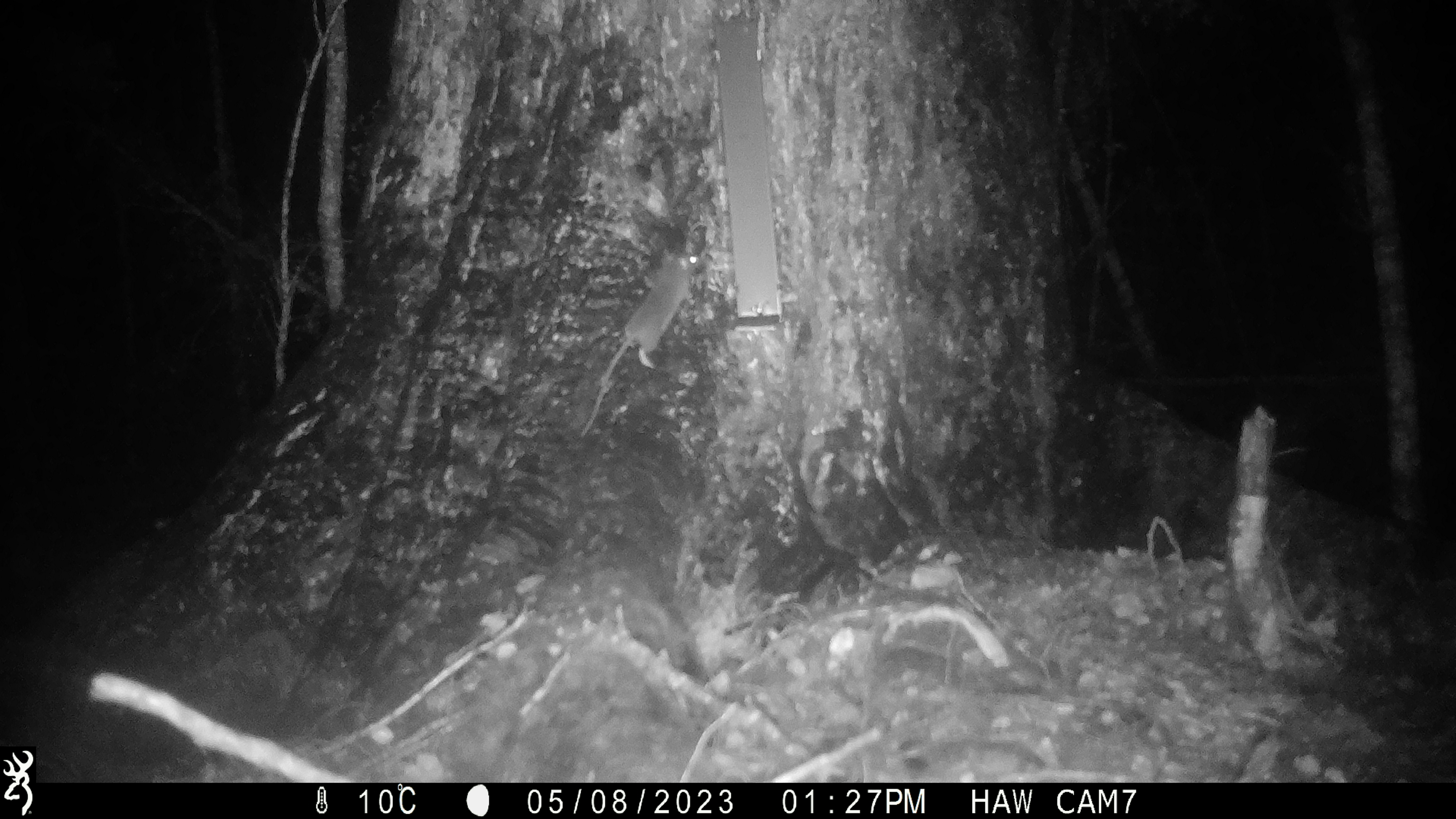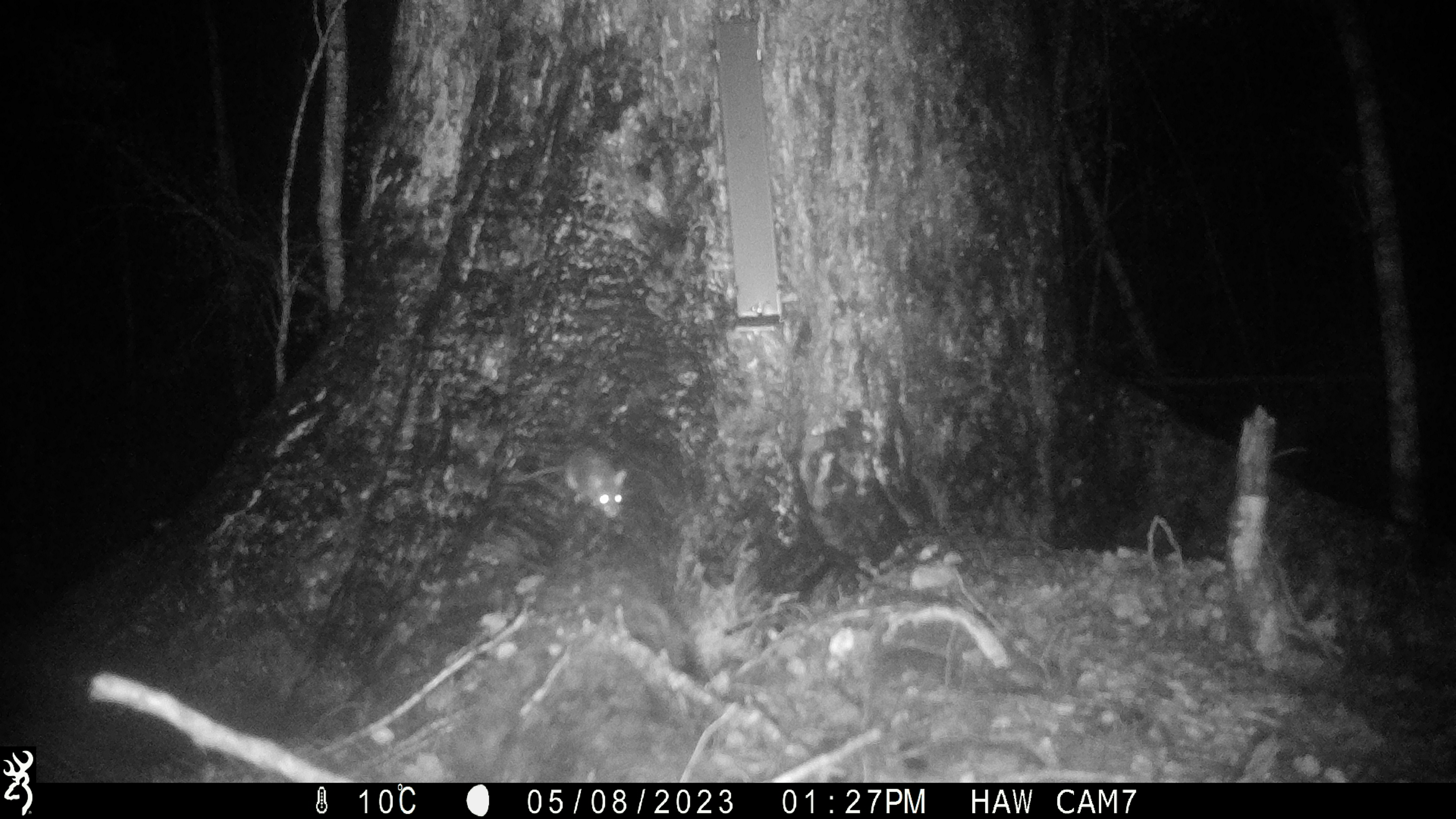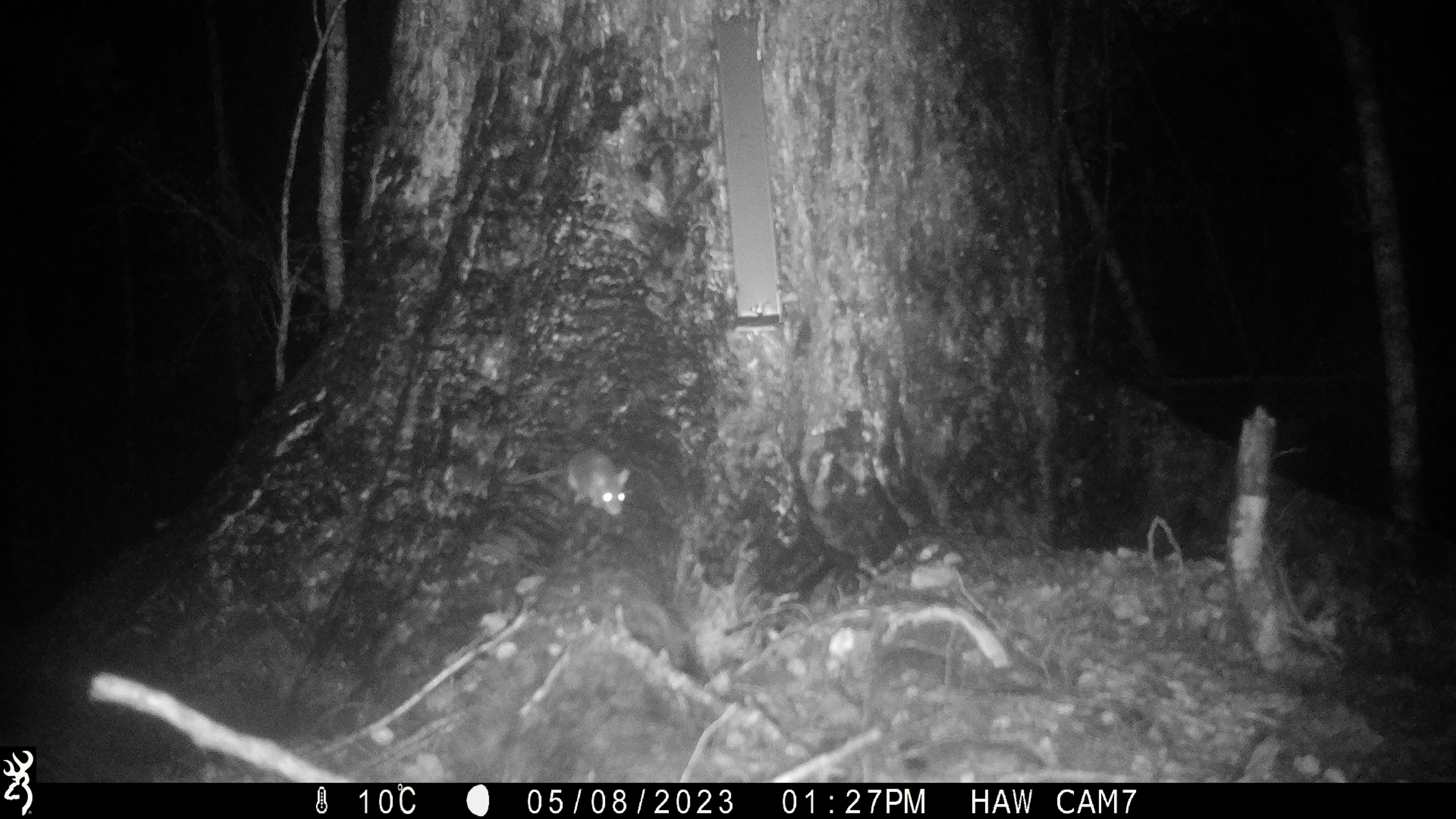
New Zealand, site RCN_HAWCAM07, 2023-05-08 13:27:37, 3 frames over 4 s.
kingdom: Animalia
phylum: Chordata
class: Mammalia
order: Rodentia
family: Muridae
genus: Rattus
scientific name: Rattus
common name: rat